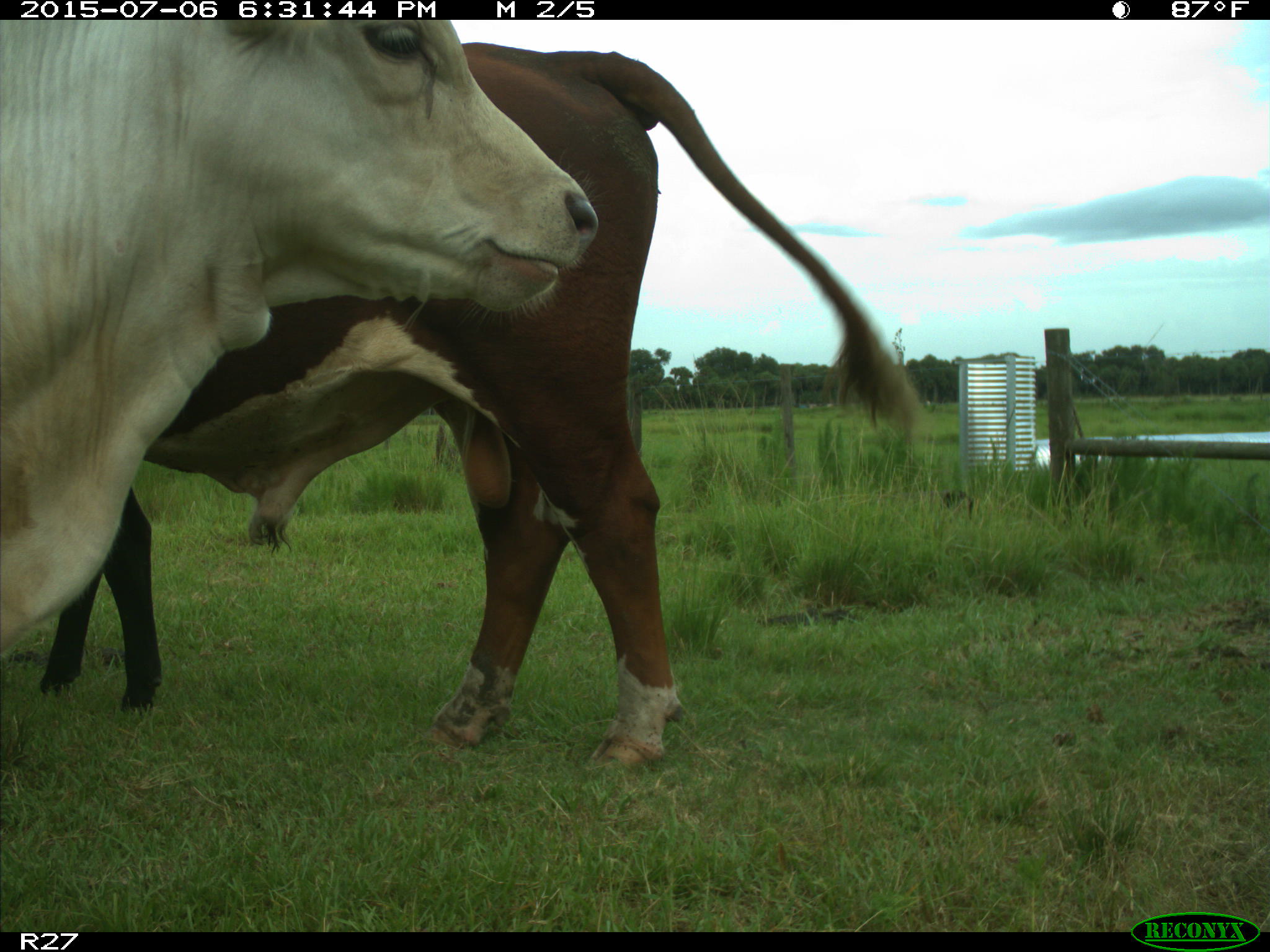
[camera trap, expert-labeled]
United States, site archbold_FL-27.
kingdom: Animalia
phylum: Chordata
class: Mammalia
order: Artiodactyla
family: Bovidae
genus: Bos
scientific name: Bos taurus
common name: domestic cow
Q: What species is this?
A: Bos taurus (domestic cow).